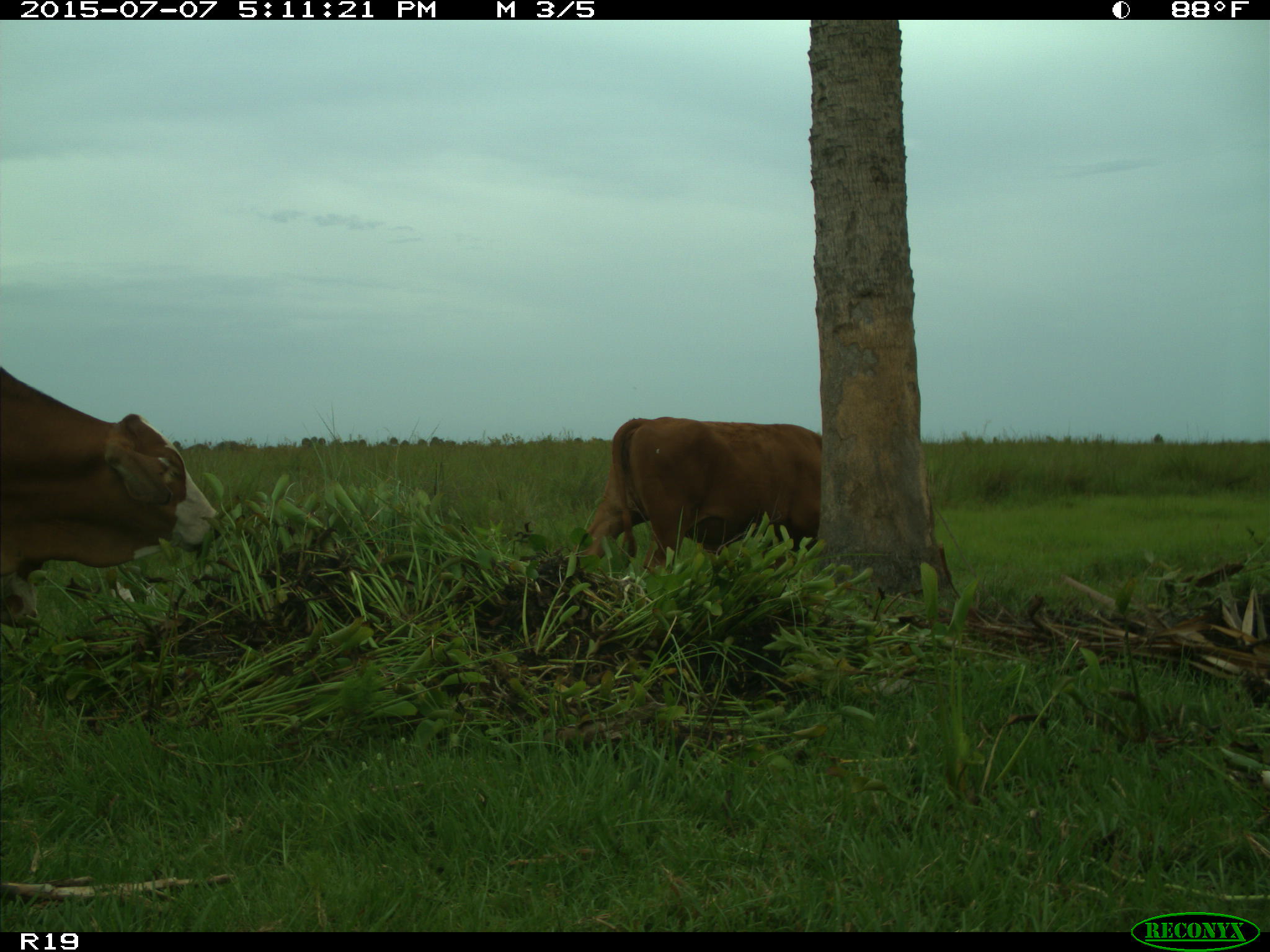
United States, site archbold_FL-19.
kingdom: Animalia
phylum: Chordata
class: Mammalia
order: Artiodactyla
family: Bovidae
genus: Bos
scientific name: Bos taurus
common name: domestic cow